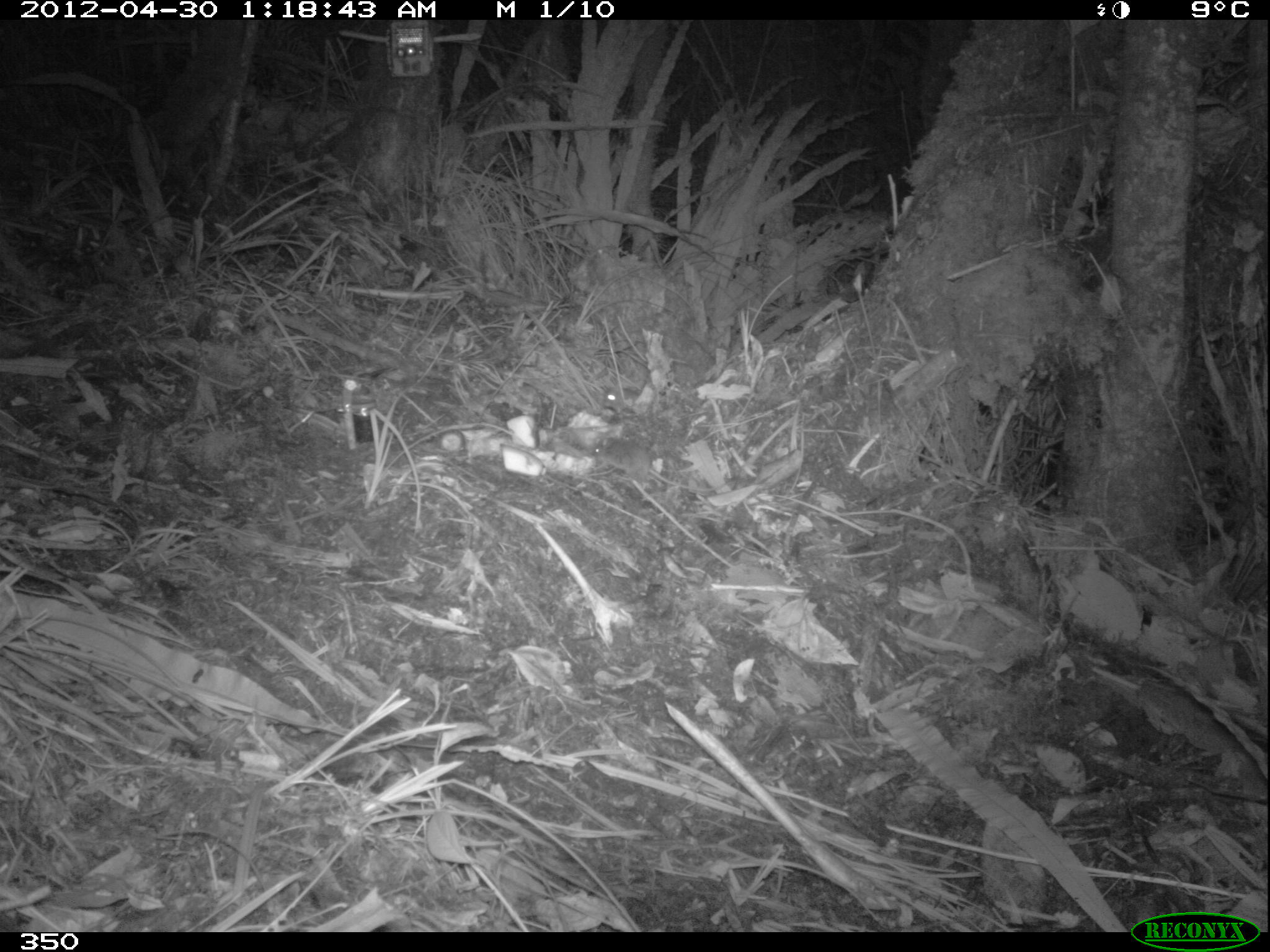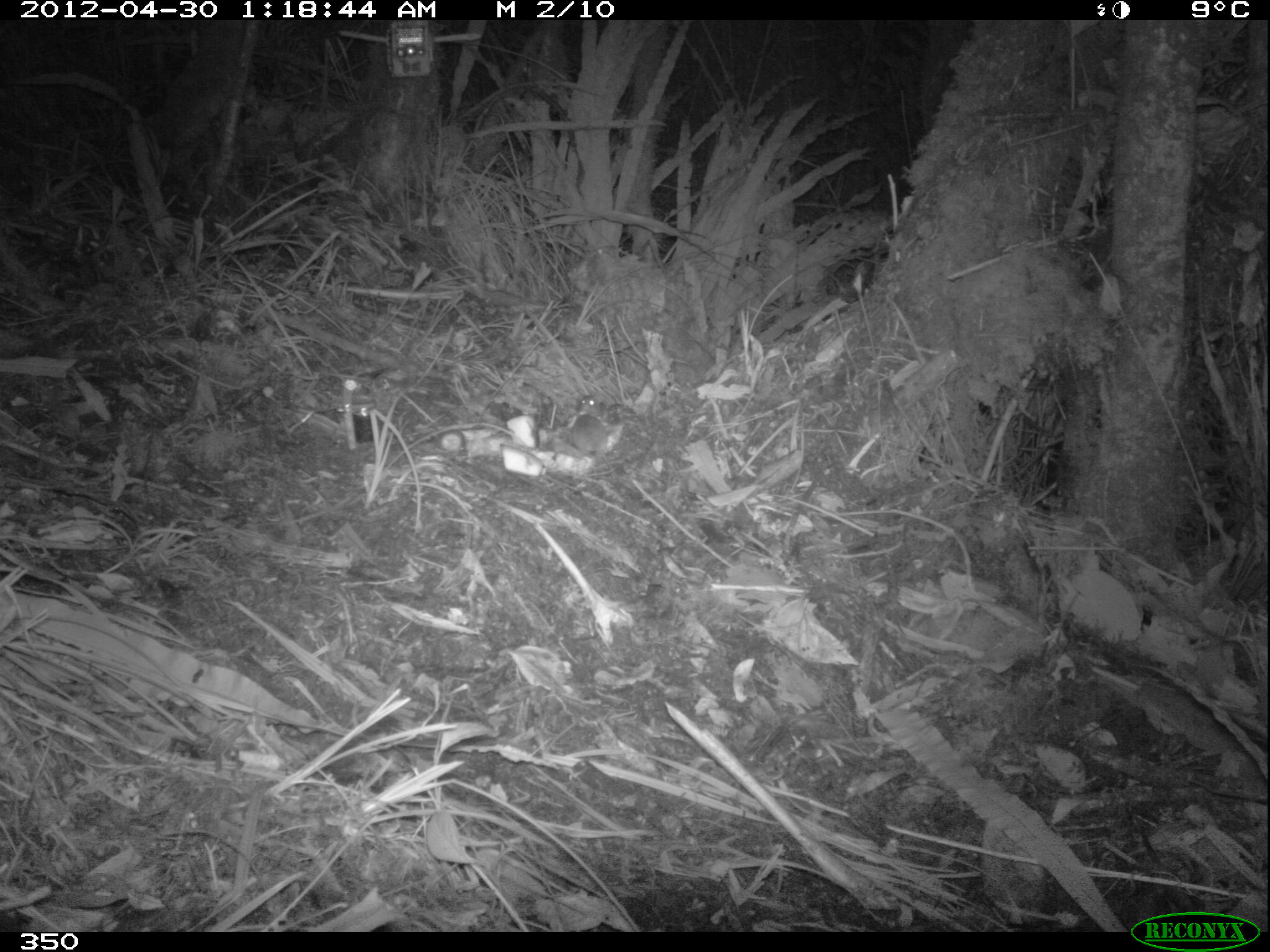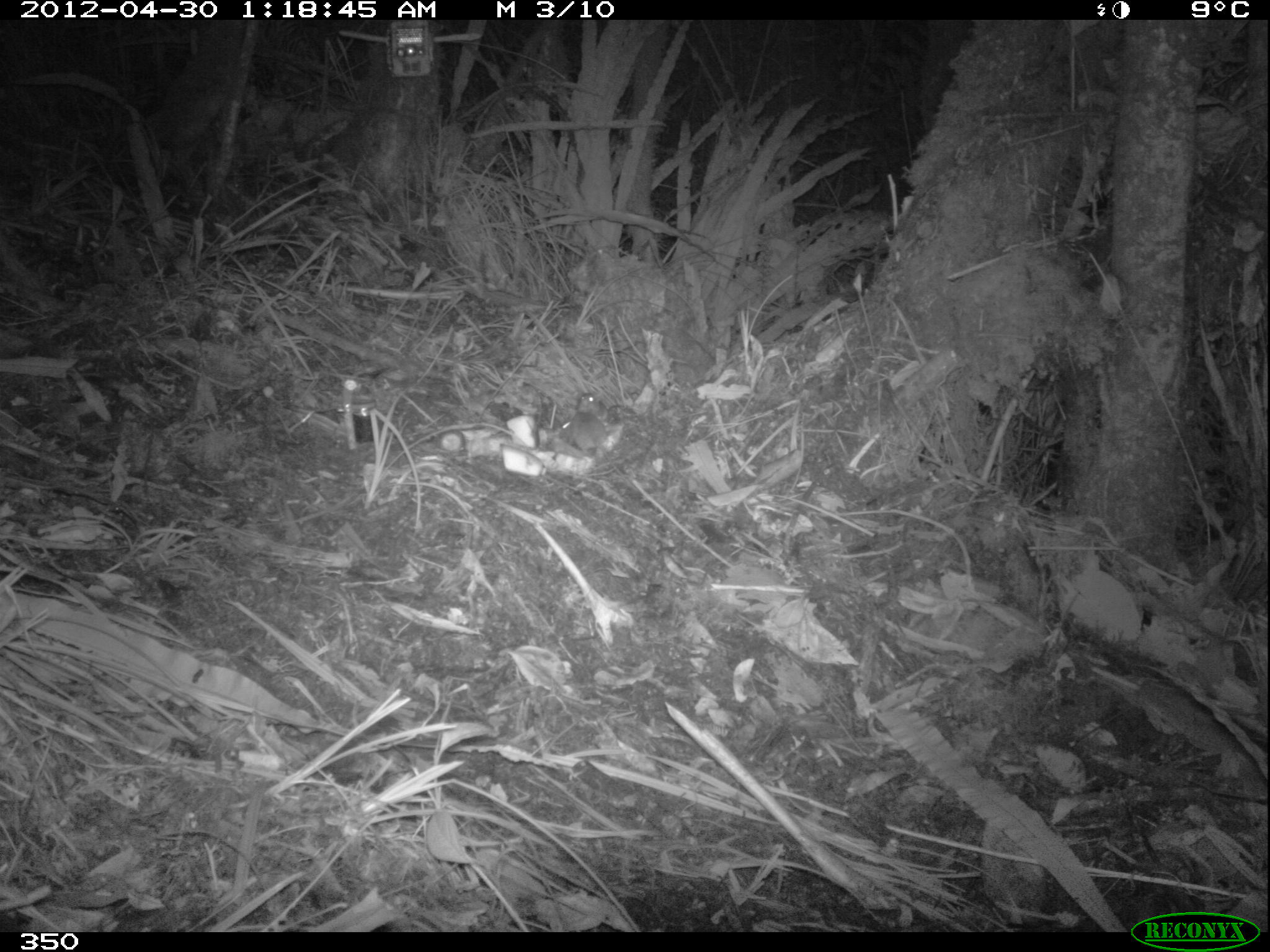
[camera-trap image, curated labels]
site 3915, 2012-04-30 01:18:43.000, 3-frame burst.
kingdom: Animalia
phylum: Chordata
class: Mammalia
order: Rodentia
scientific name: Rodentia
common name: rodents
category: unknown rodent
Unknown rodent (rodents) (Rodentia).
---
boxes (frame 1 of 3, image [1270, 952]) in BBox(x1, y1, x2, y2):
unknown rodent: BBox(589, 435, 732, 492)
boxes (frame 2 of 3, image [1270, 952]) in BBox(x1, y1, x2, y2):
unknown rodent: BBox(567, 414, 630, 487); BBox(576, 393, 607, 421)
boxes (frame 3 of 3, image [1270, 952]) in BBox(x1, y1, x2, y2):
unknown rodent: BBox(559, 411, 635, 489); BBox(576, 392, 609, 420)